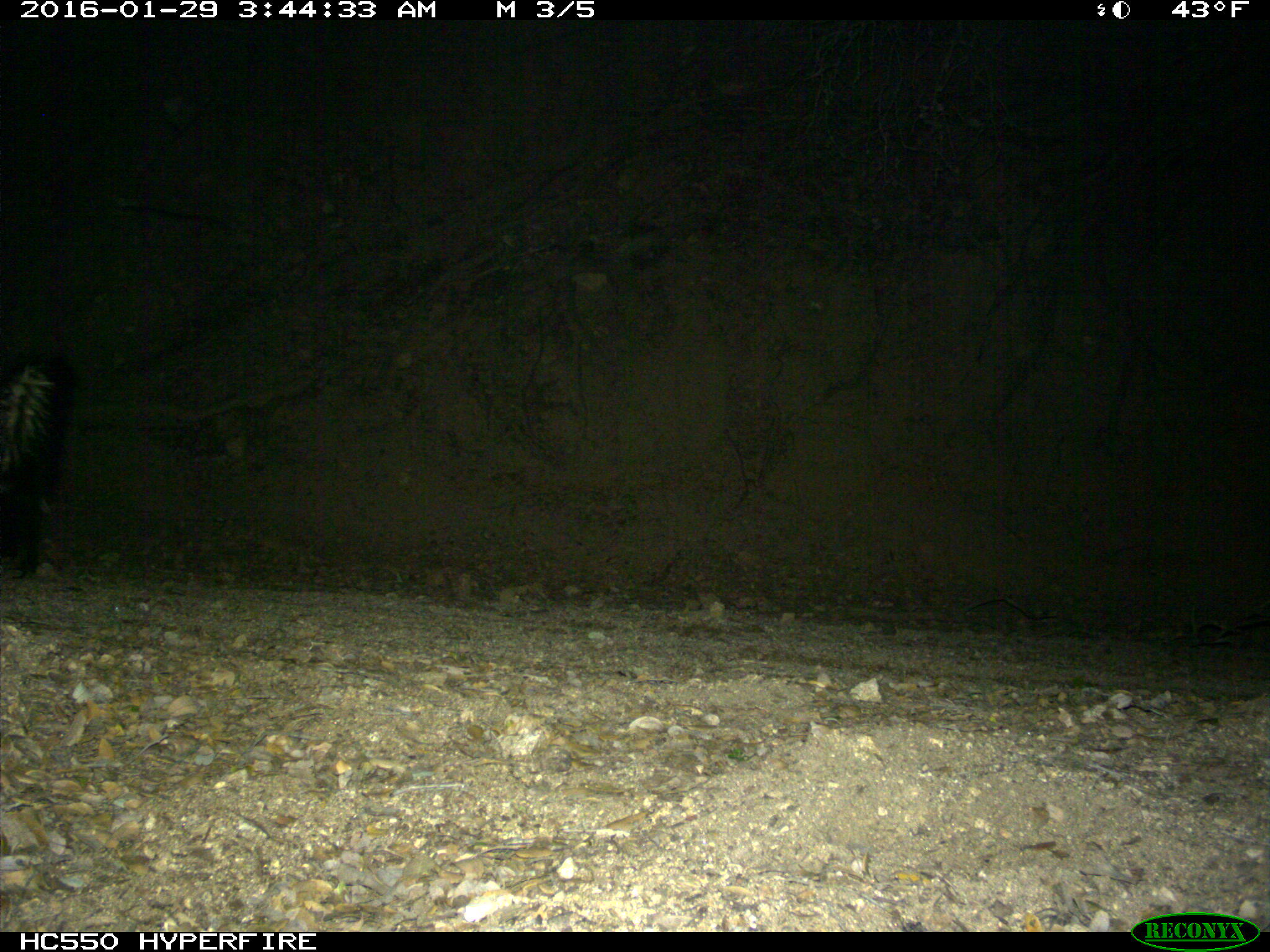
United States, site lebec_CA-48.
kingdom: Animalia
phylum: Chordata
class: Mammalia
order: Carnivora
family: Mephitidae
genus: Mephitis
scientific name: Mephitis mephitis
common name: striped skunk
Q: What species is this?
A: Mephitis mephitis (striped skunk).